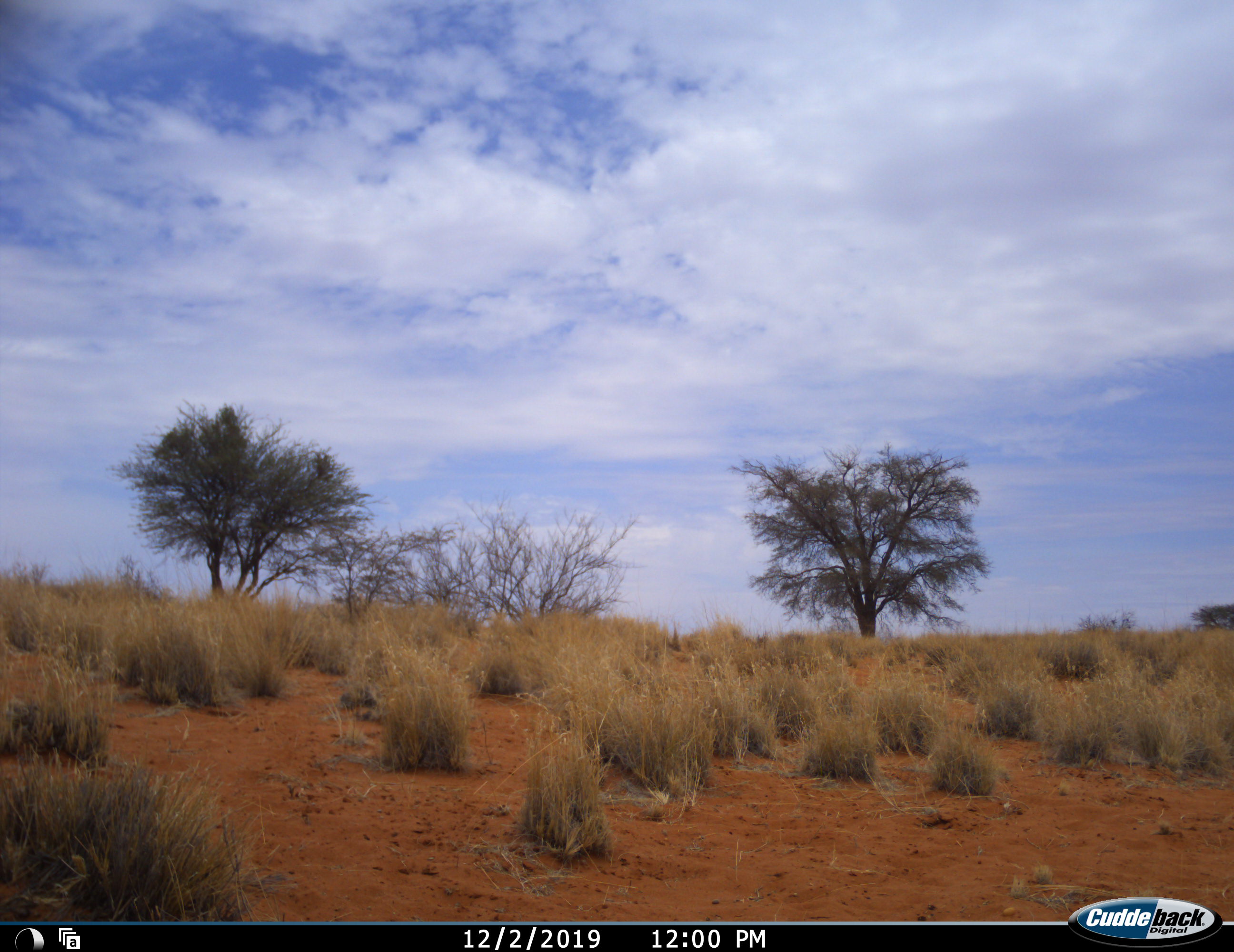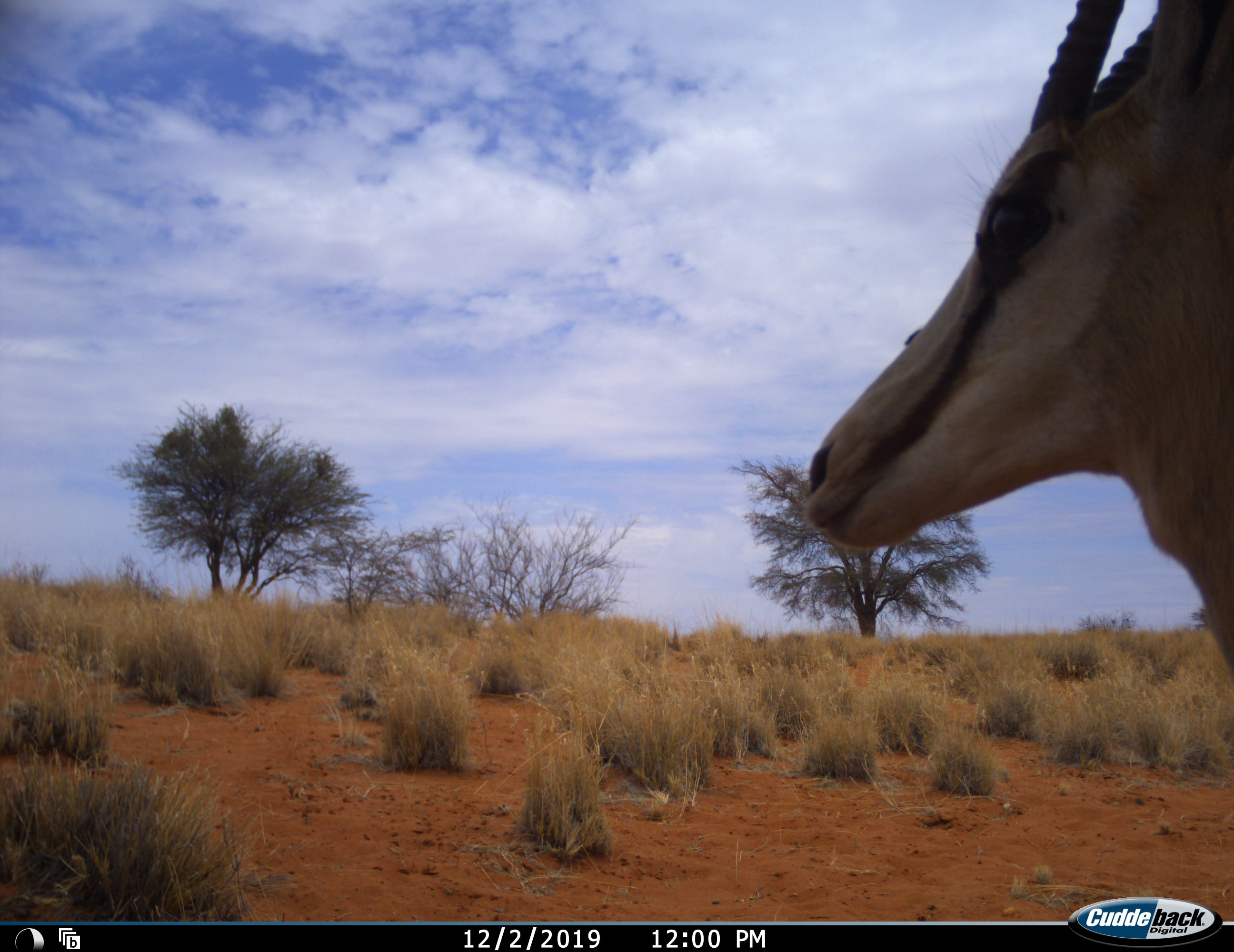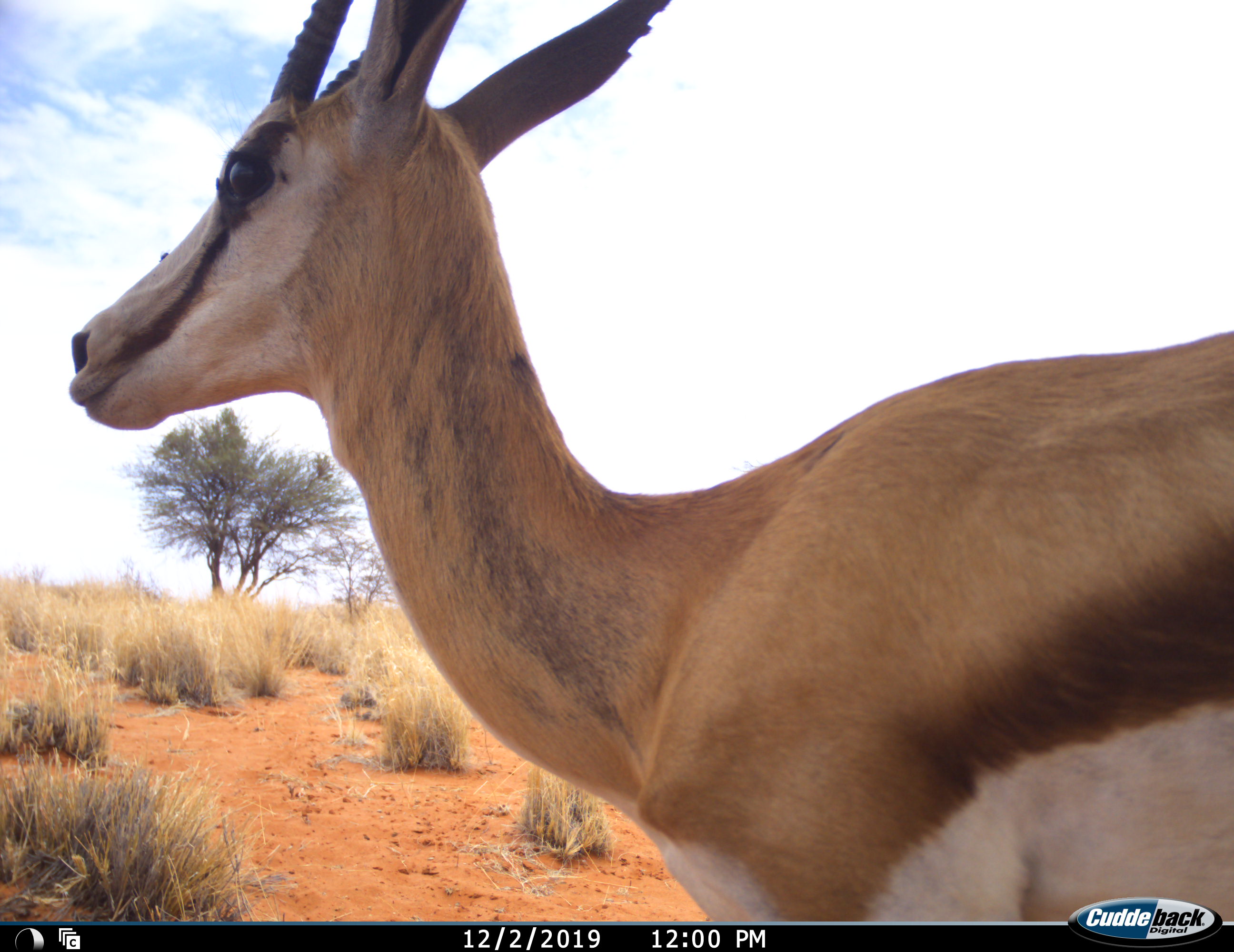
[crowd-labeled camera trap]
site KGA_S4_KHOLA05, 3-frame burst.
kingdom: Animalia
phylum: Chordata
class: Mammalia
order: Artiodactyla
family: Bovidae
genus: Antidorcas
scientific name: Antidorcas marsupialis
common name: springbok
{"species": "springbok (Antidorcas marsupialis)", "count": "1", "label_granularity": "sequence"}